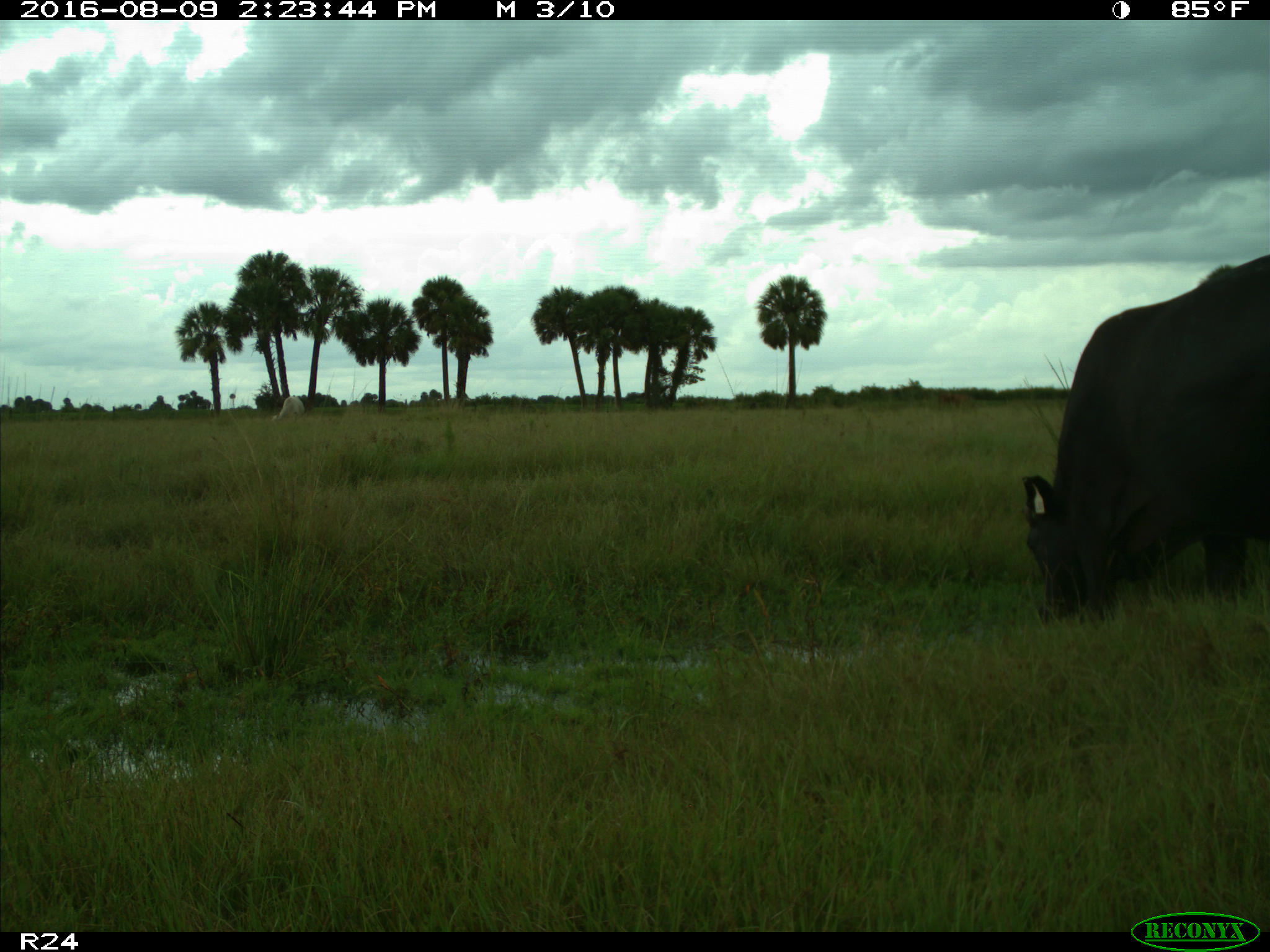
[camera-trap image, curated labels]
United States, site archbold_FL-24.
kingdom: Animalia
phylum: Chordata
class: Mammalia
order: Artiodactyla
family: Bovidae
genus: Bos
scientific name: Bos taurus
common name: domestic cow